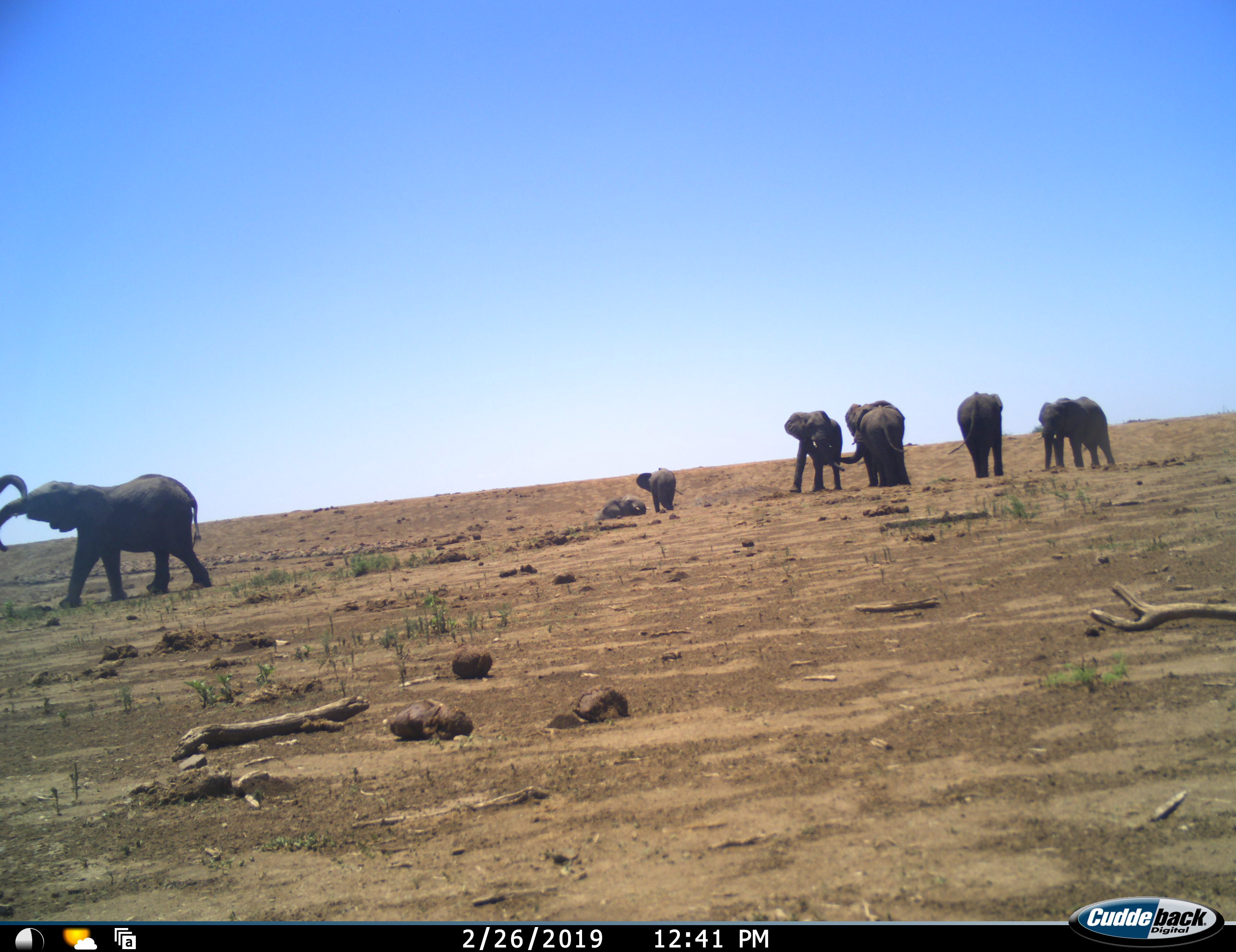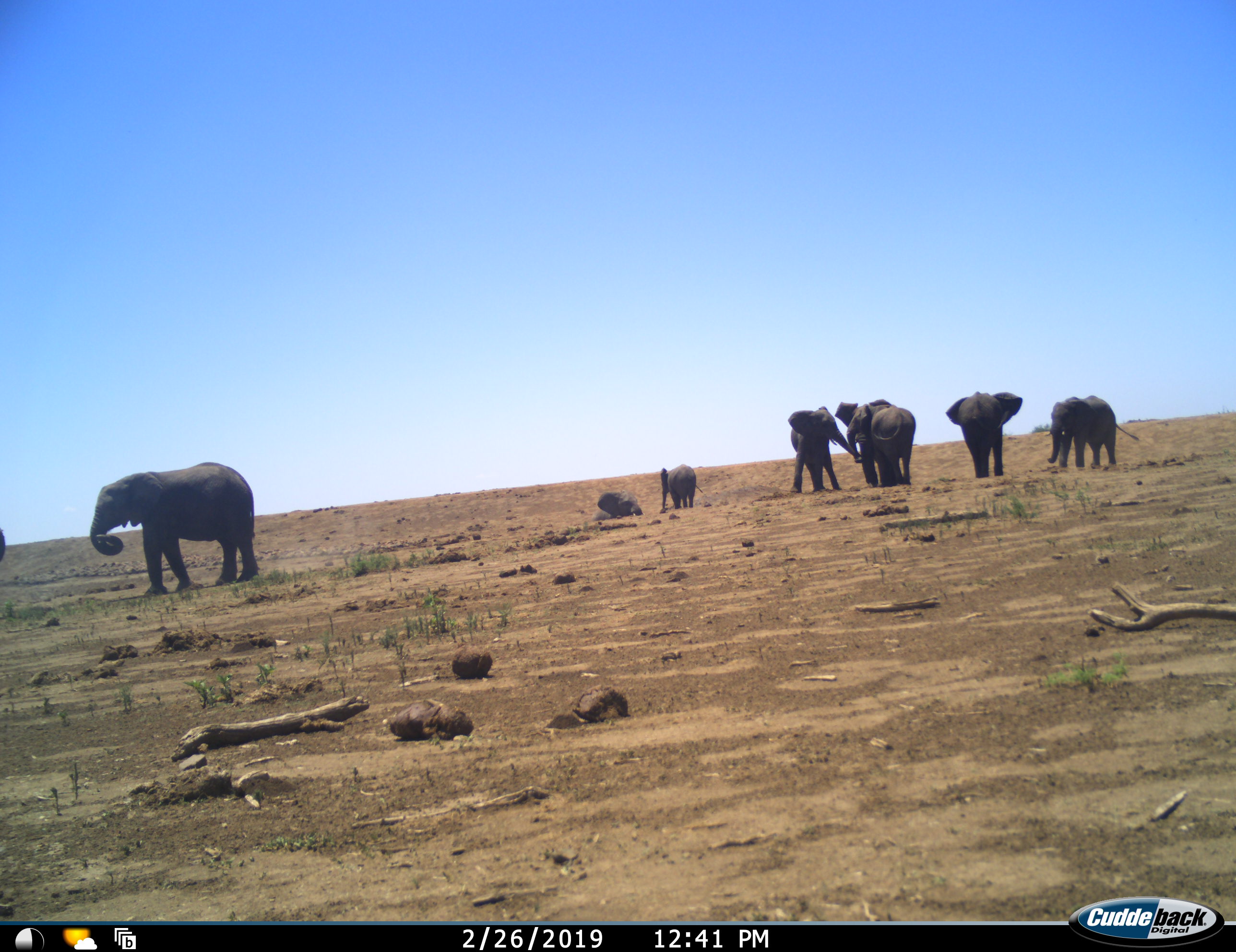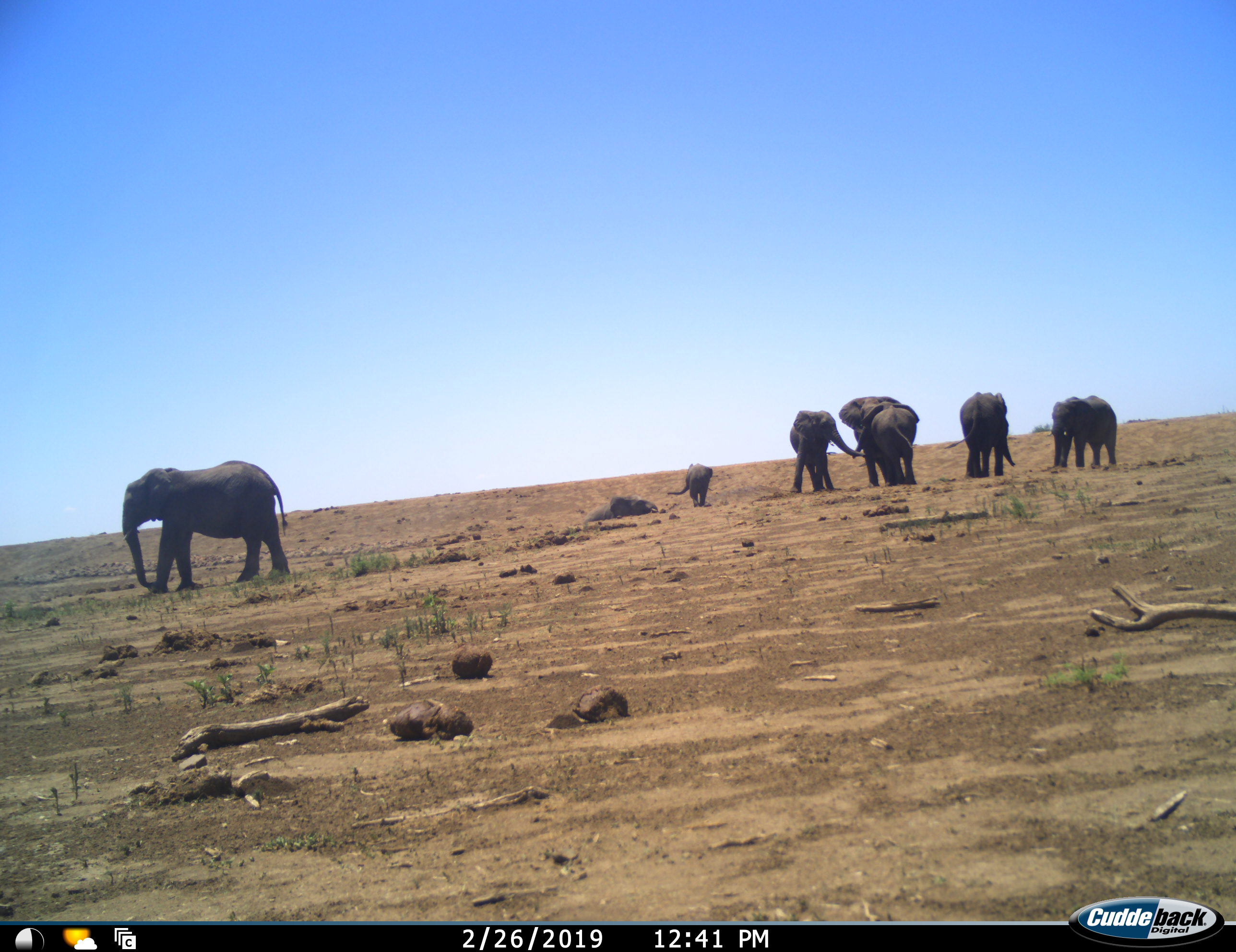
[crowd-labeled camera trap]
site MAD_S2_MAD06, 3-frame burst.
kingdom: Animalia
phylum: Chordata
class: Mammalia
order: Proboscidea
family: Elephantidae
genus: Loxodonta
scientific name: Loxodonta africana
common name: african bush elephant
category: elephant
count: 9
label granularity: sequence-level